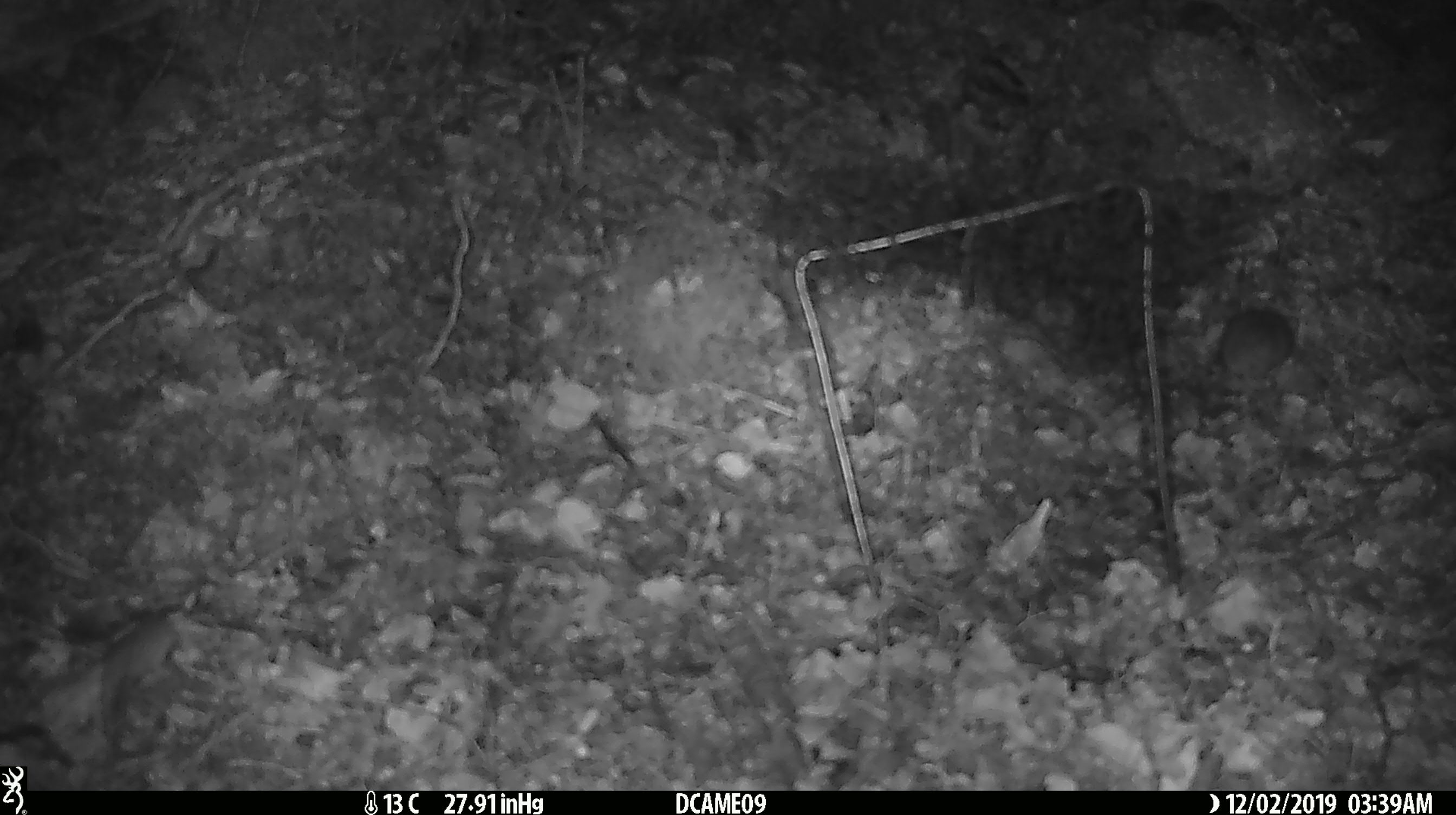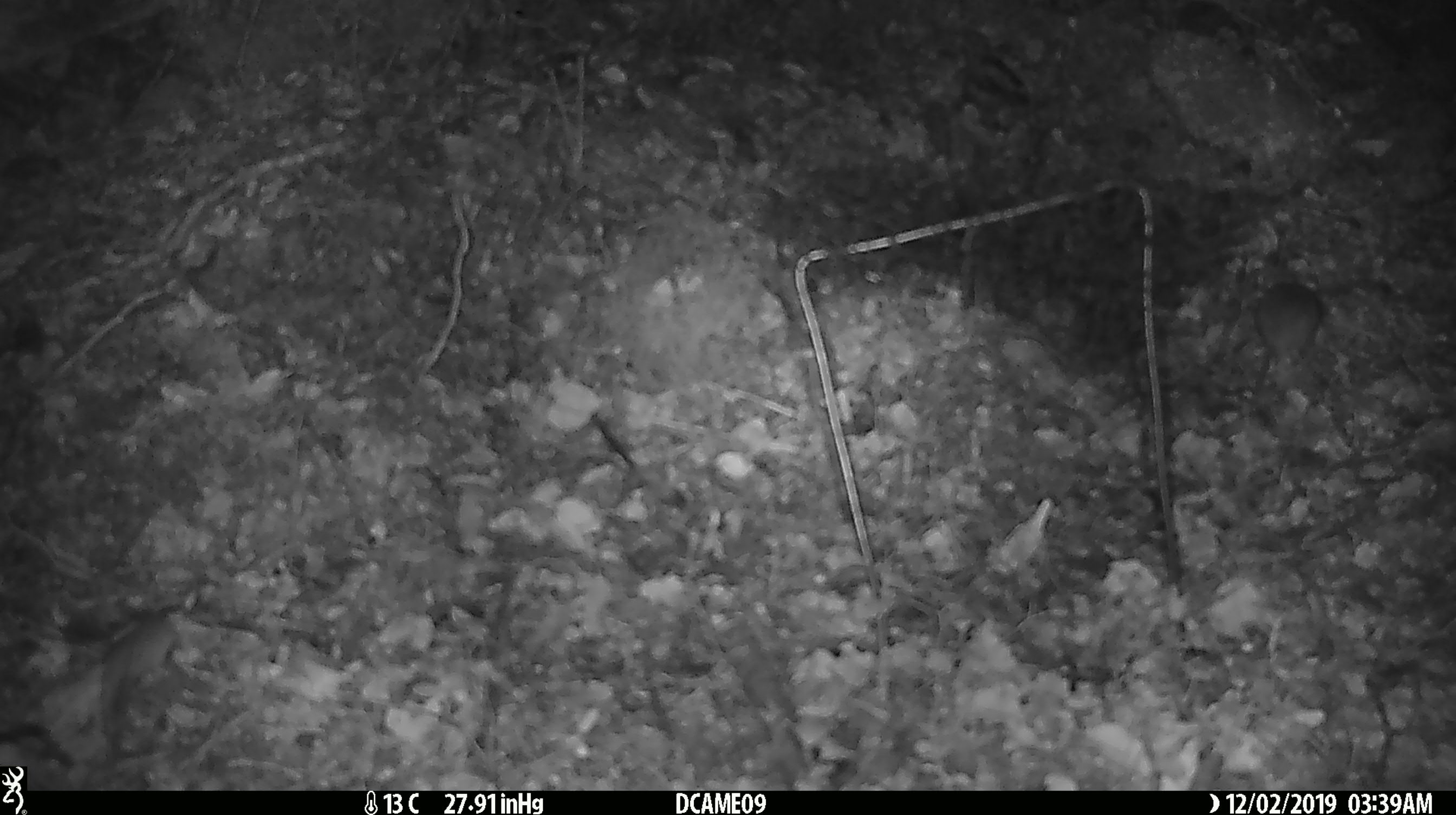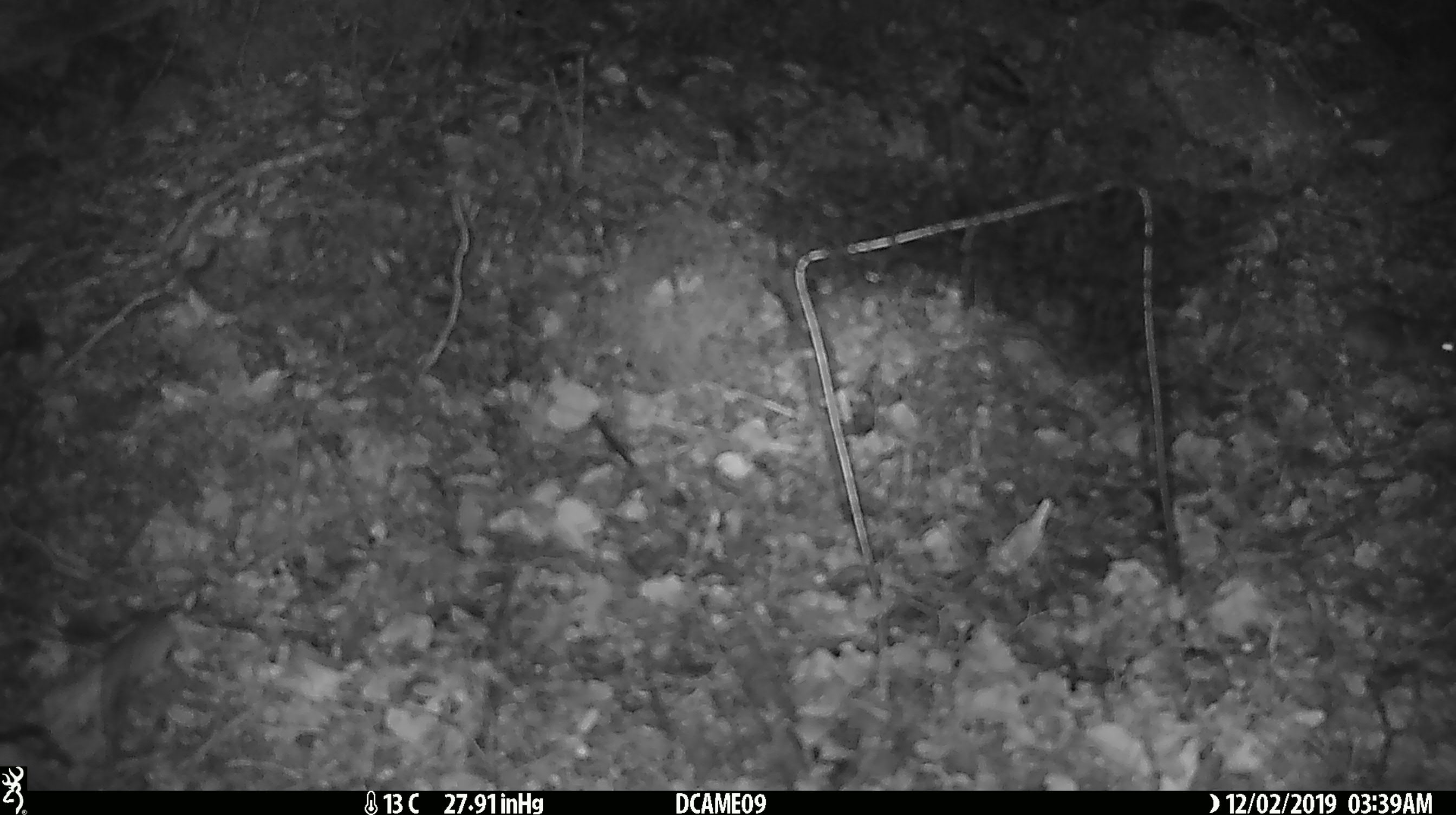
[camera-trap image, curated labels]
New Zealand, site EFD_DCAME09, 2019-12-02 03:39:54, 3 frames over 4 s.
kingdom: Animalia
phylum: Chordata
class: Mammalia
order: Rodentia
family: Muridae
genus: Mus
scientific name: Mus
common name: mouse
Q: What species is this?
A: Mouse (Mus).